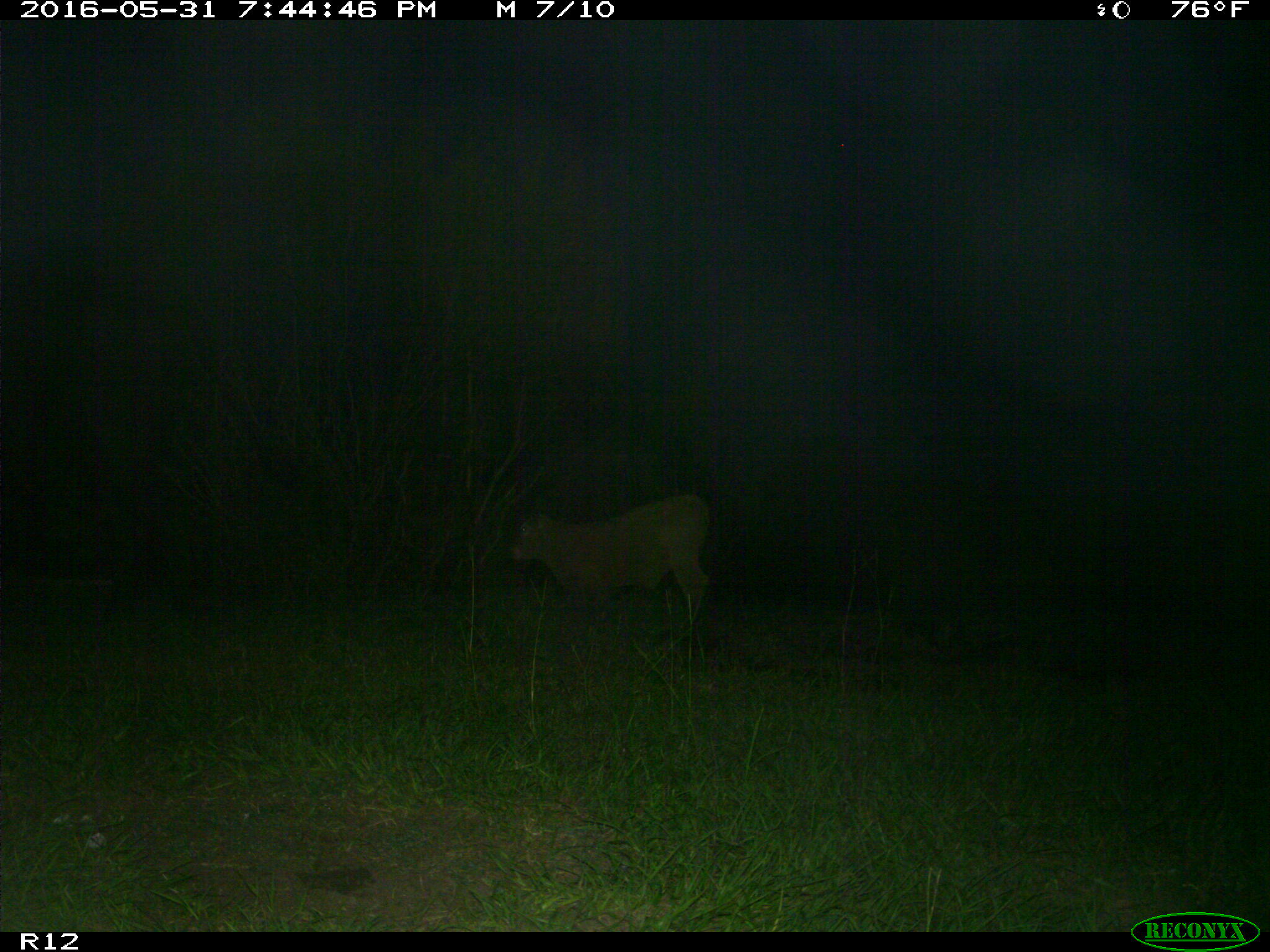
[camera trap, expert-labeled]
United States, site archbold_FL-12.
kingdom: Animalia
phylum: Chordata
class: Mammalia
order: Artiodactyla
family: Bovidae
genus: Bos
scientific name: Bos taurus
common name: domestic cow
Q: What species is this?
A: Bos taurus (domestic cow).